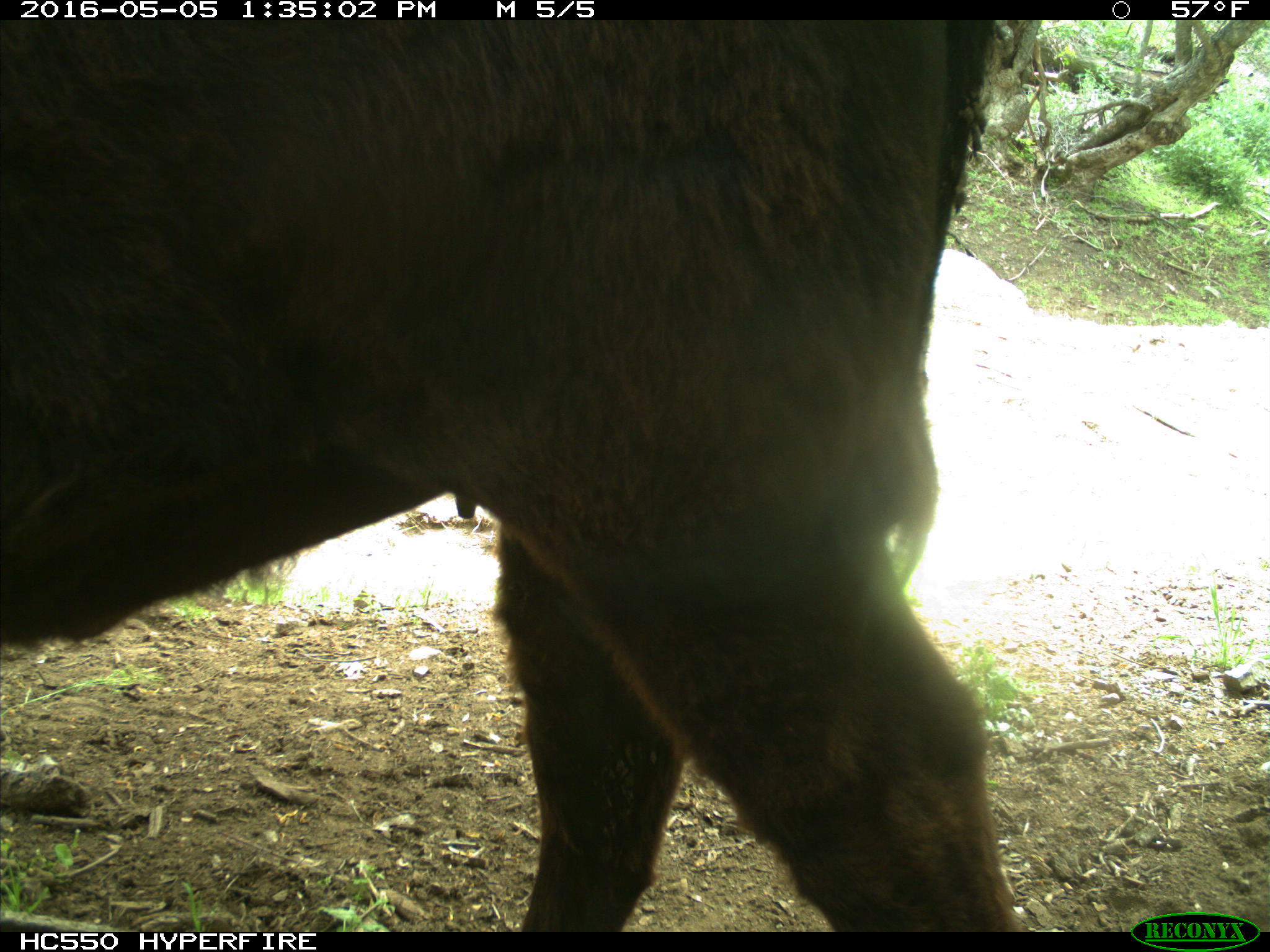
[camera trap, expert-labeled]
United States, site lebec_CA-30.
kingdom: Animalia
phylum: Chordata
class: Mammalia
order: Artiodactyla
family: Bovidae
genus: Bos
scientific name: Bos taurus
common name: domestic cow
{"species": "Bos taurus (domestic cow)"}